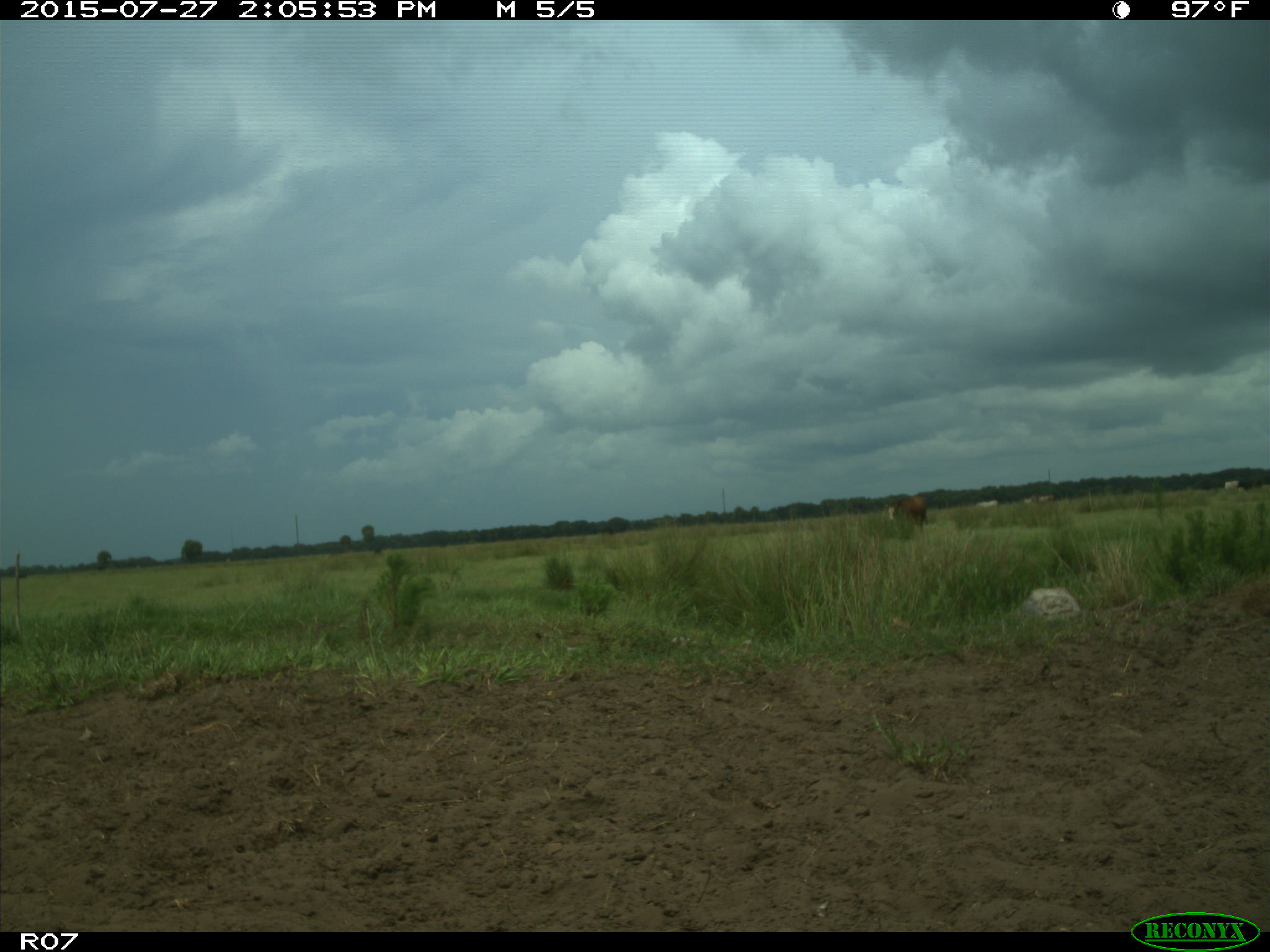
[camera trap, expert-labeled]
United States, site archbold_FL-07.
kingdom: Animalia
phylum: Chordata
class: Mammalia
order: Artiodactyla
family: Bovidae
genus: Bos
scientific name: Bos taurus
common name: domestic cow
Bos taurus (domestic cow).